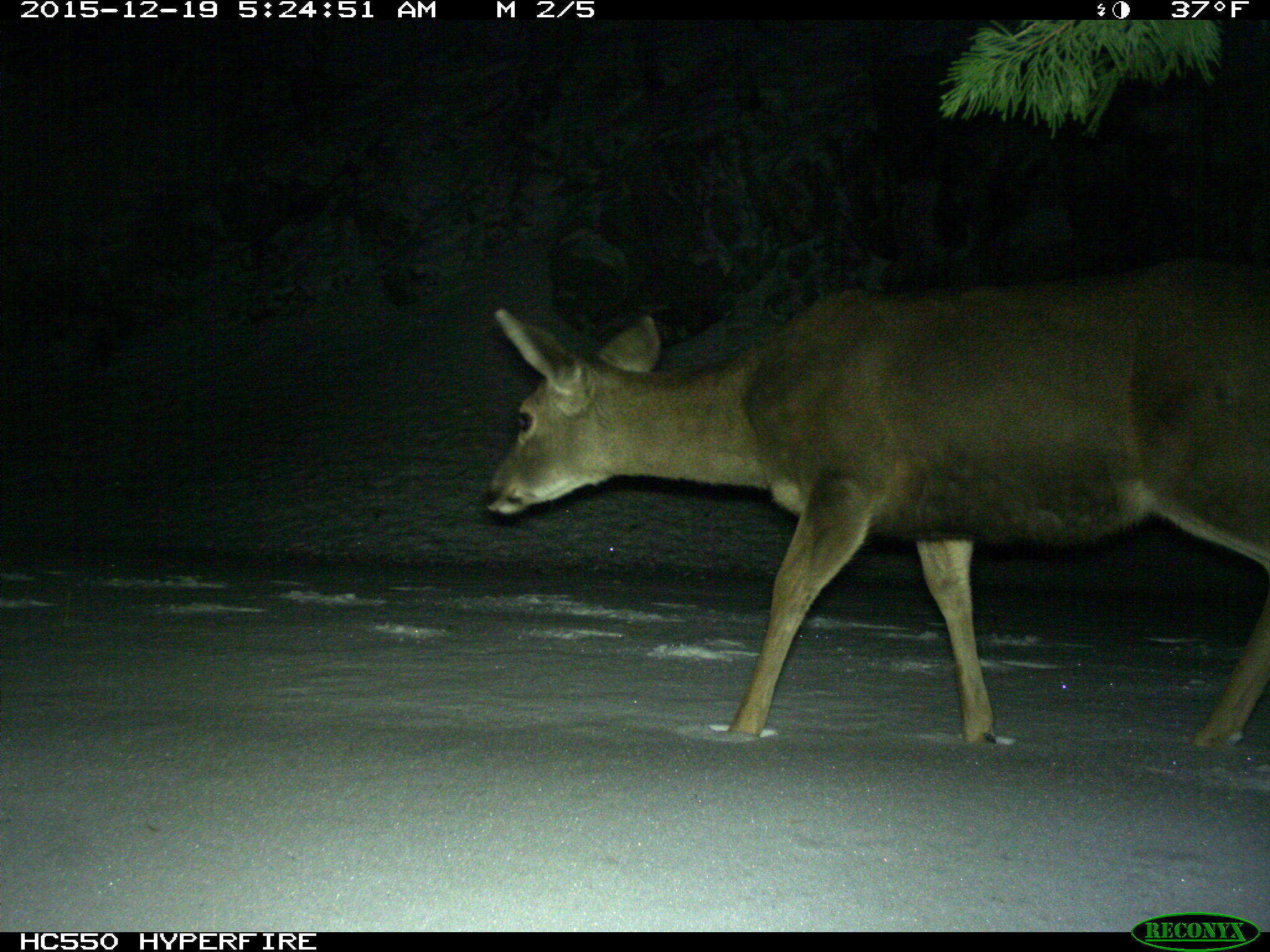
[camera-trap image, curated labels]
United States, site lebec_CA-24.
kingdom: Animalia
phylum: Chordata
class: Mammalia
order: Artiodactyla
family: Cervidae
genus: Odocoileus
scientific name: Odocoileus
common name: deer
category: unidentified deer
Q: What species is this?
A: Unidentified deer (deer) (Odocoileus).